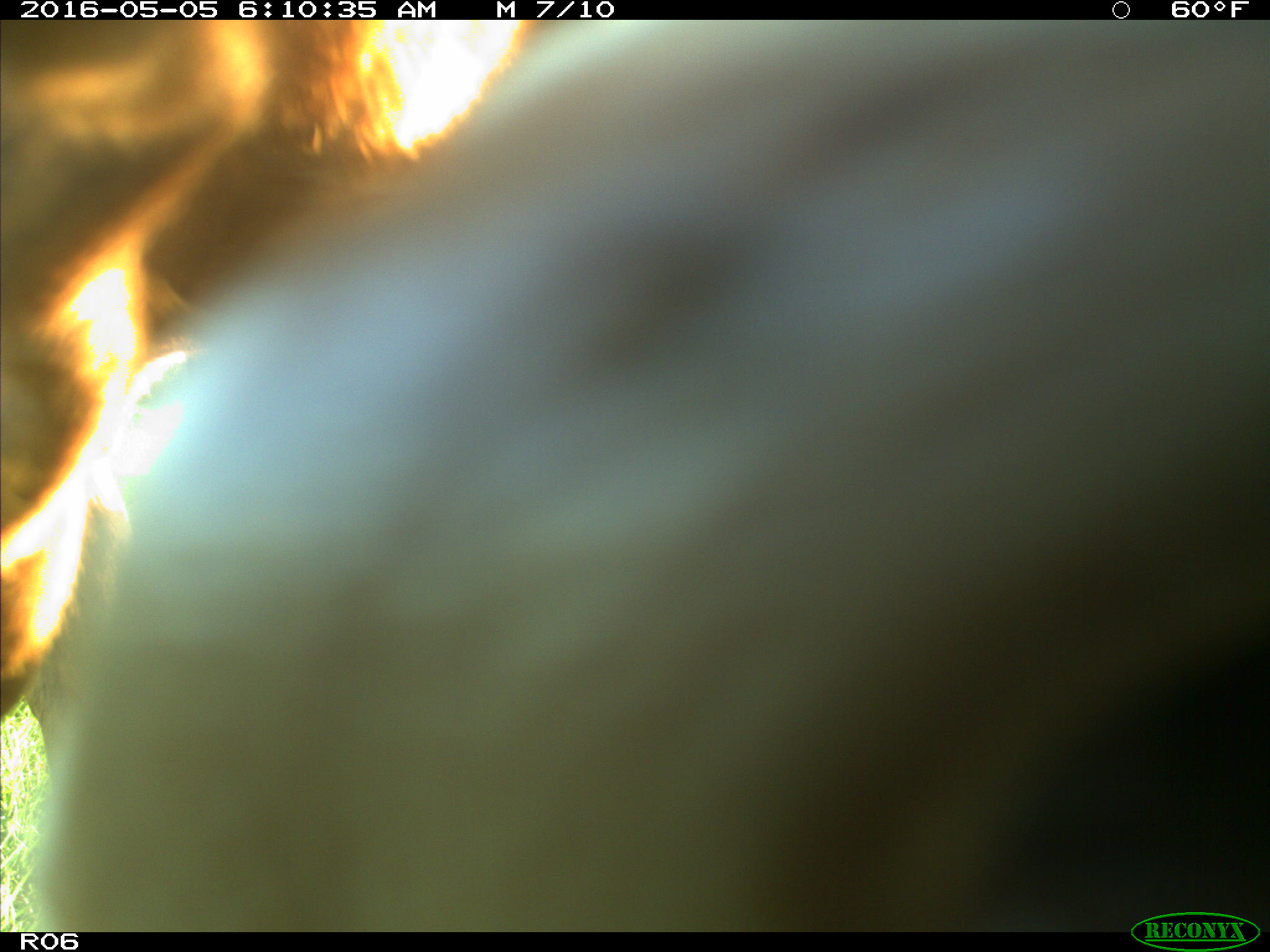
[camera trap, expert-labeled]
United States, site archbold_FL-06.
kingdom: Animalia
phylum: Chordata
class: Mammalia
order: Artiodactyla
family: Bovidae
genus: Bos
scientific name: Bos taurus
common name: domestic cow